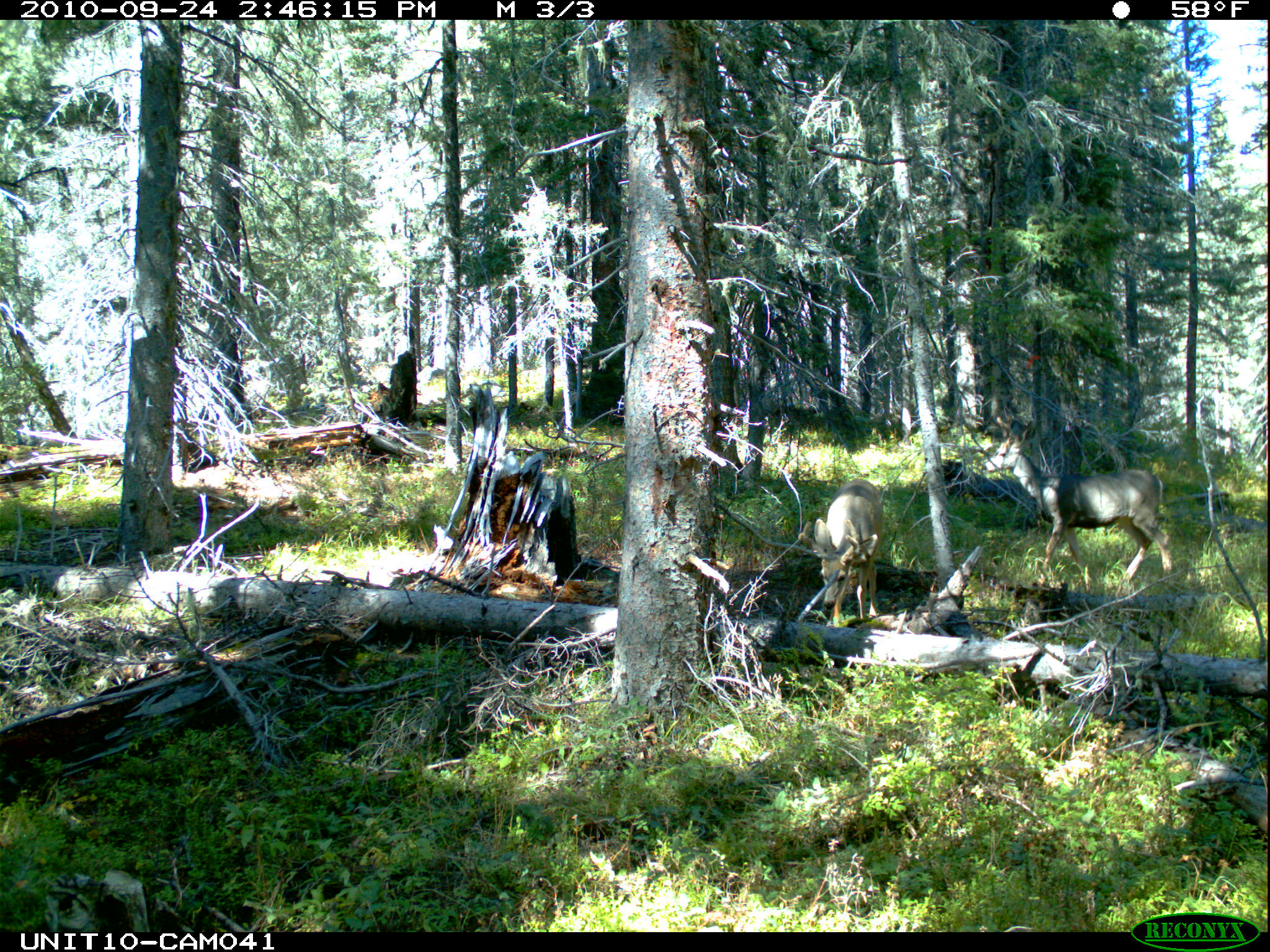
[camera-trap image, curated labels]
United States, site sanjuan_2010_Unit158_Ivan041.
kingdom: Animalia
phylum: Chordata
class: Mammalia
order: Artiodactyla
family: Cervidae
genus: Odocoileus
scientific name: Odocoileus hemionus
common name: mule deer